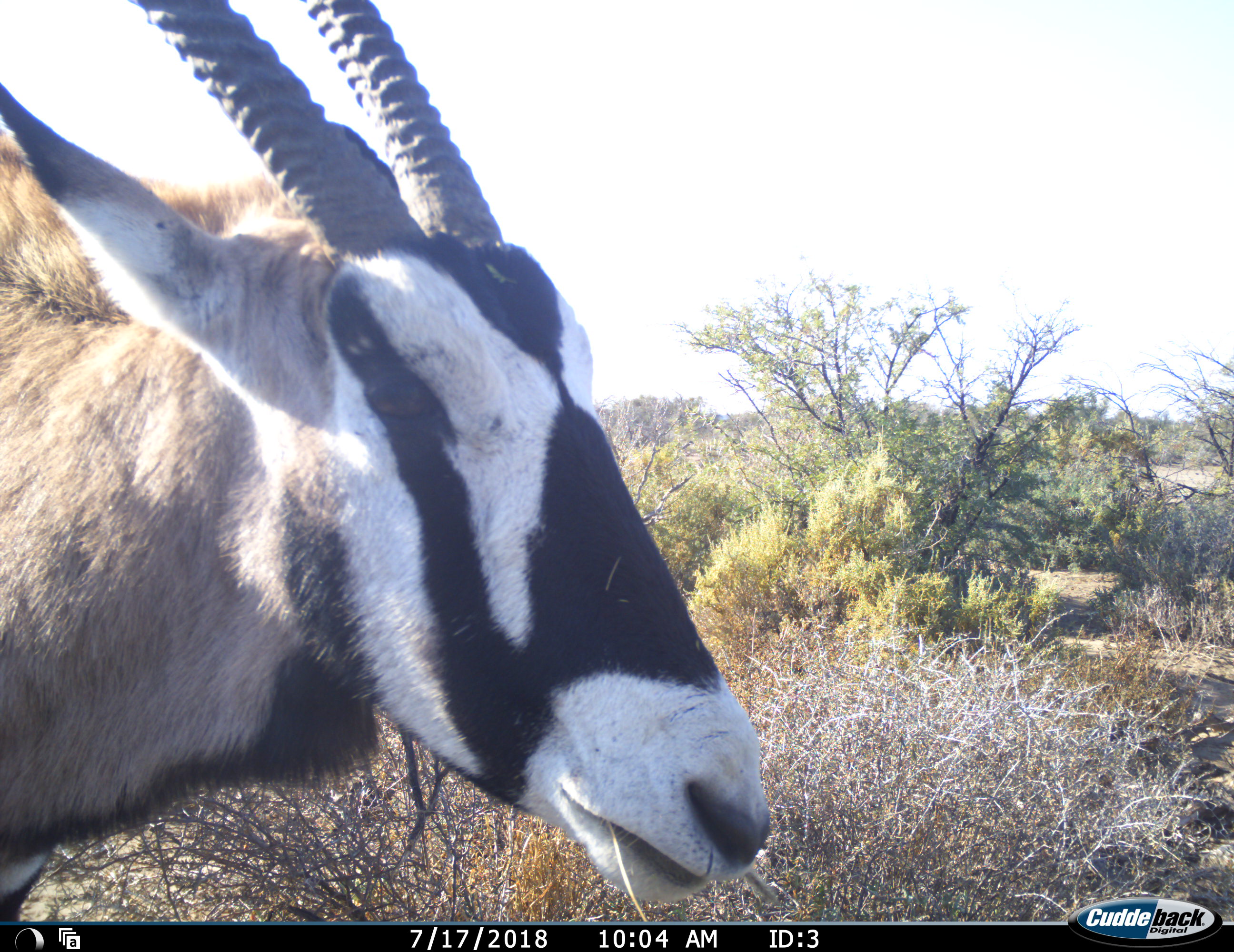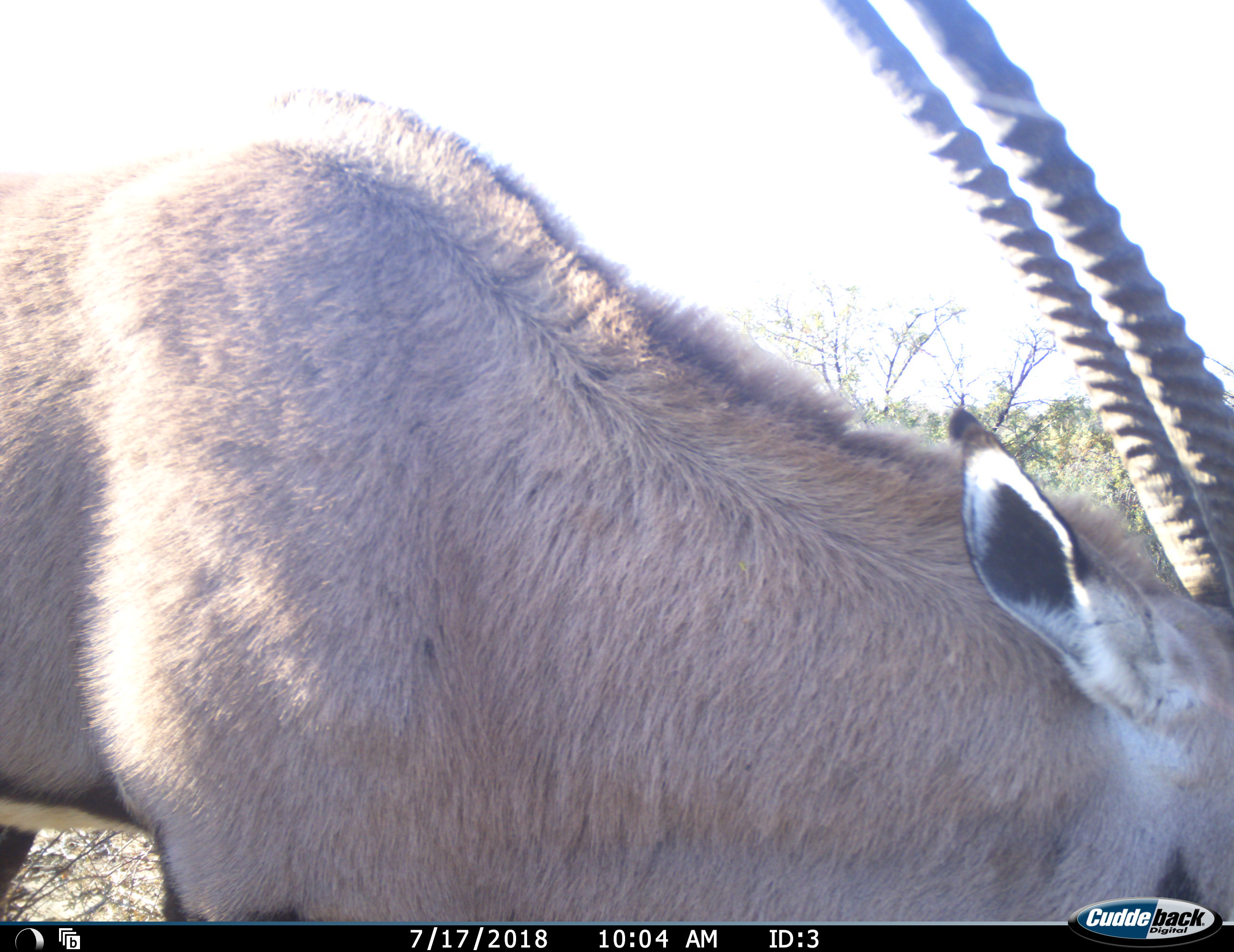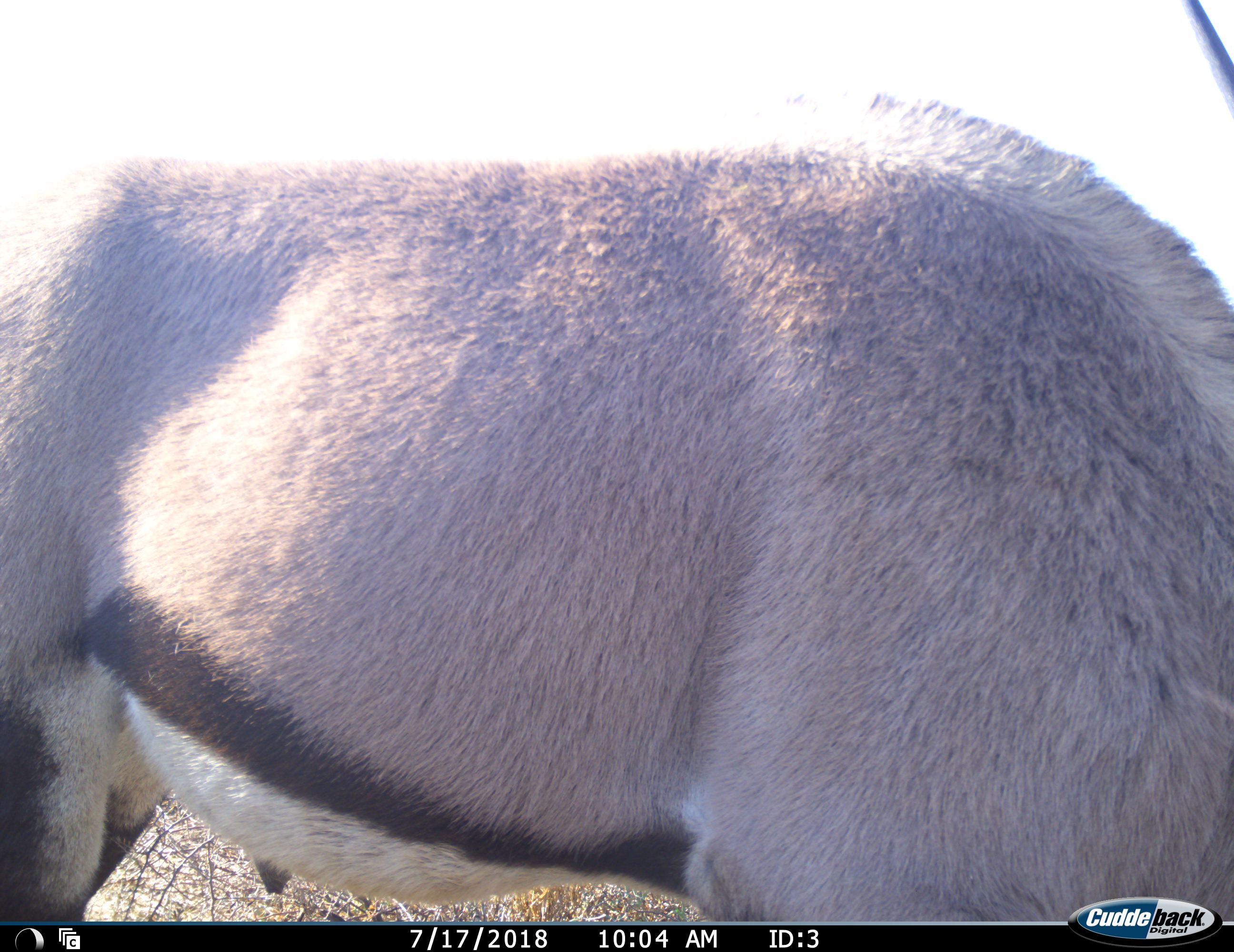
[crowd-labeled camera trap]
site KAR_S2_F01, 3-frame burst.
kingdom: Animalia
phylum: Chordata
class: Mammalia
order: Artiodactyla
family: Bovidae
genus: Oryx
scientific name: Oryx gazella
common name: gemsbok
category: oryx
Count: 1.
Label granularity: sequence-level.